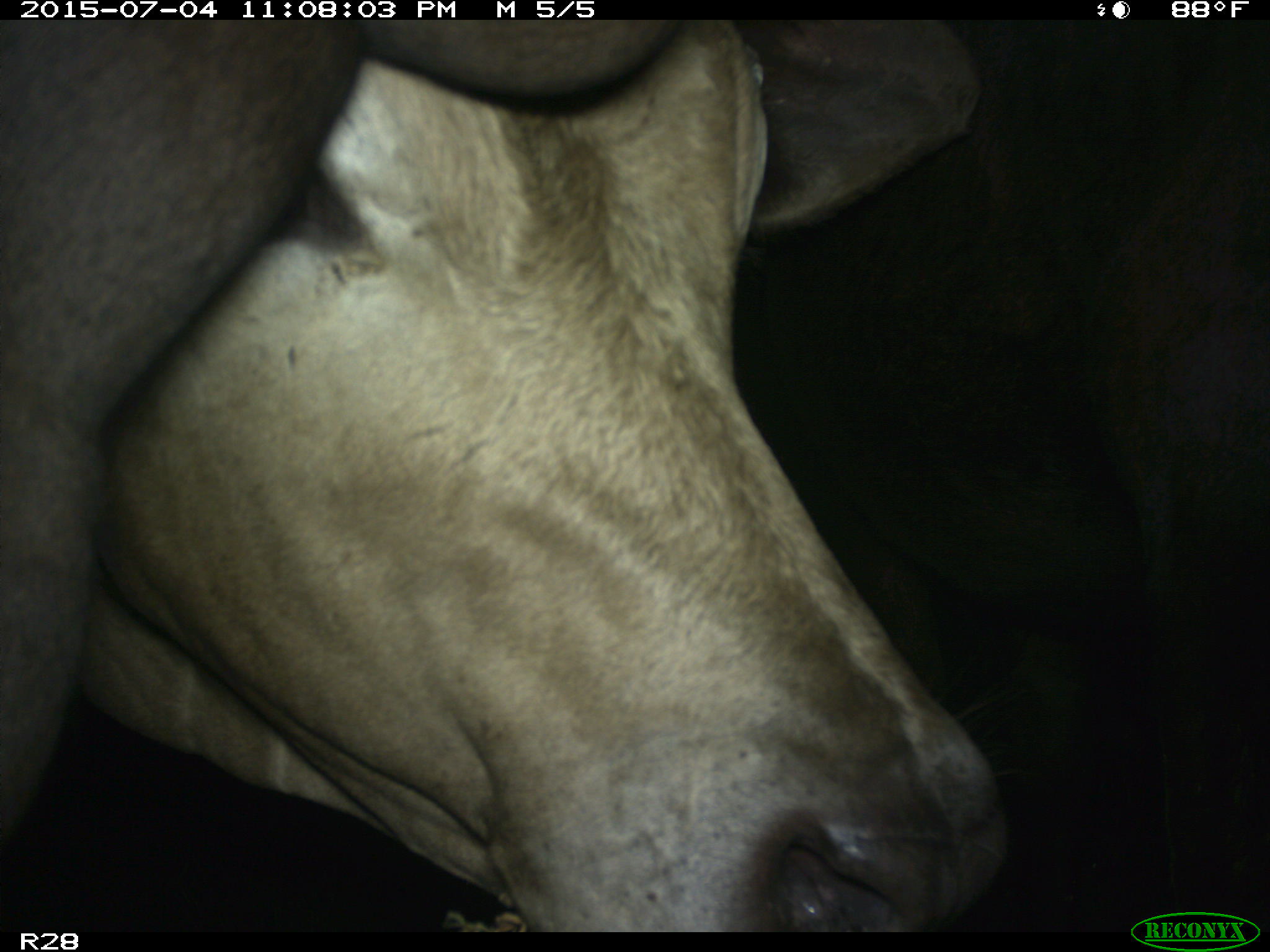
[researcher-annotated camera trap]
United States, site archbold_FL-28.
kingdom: Animalia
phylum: Chordata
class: Mammalia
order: Artiodactyla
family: Bovidae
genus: Bos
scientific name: Bos taurus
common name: domestic cow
Bos taurus (domestic cow).